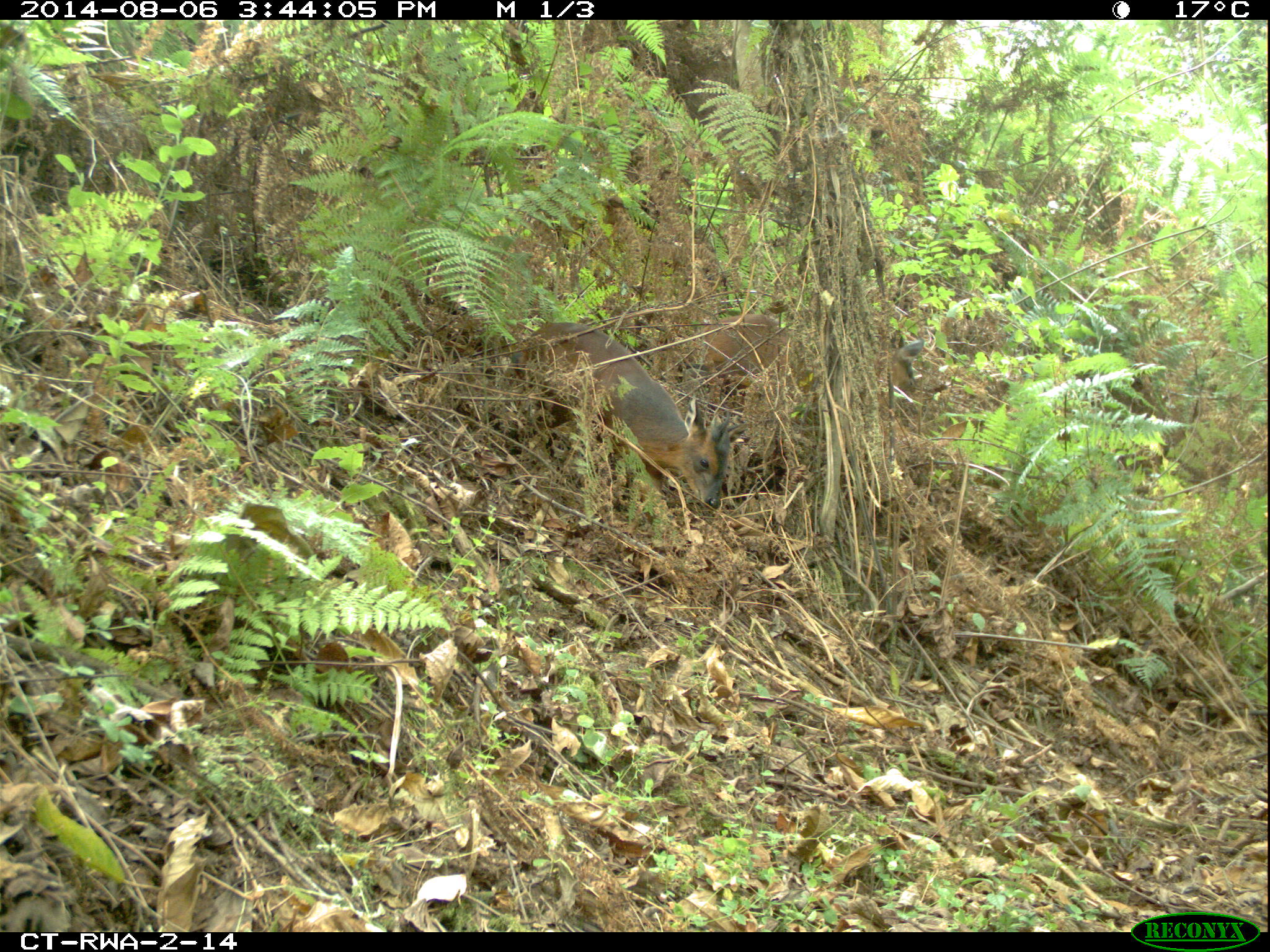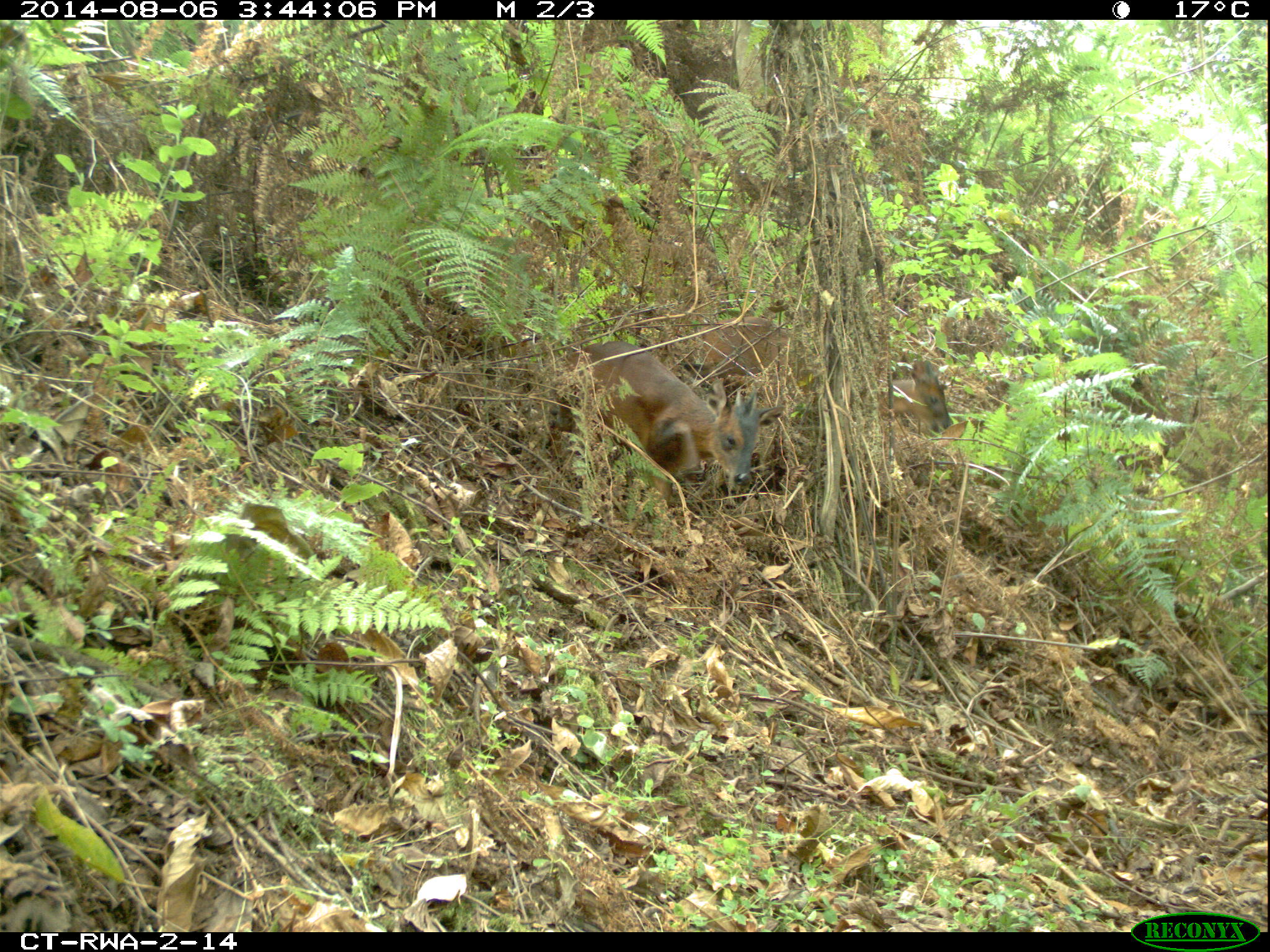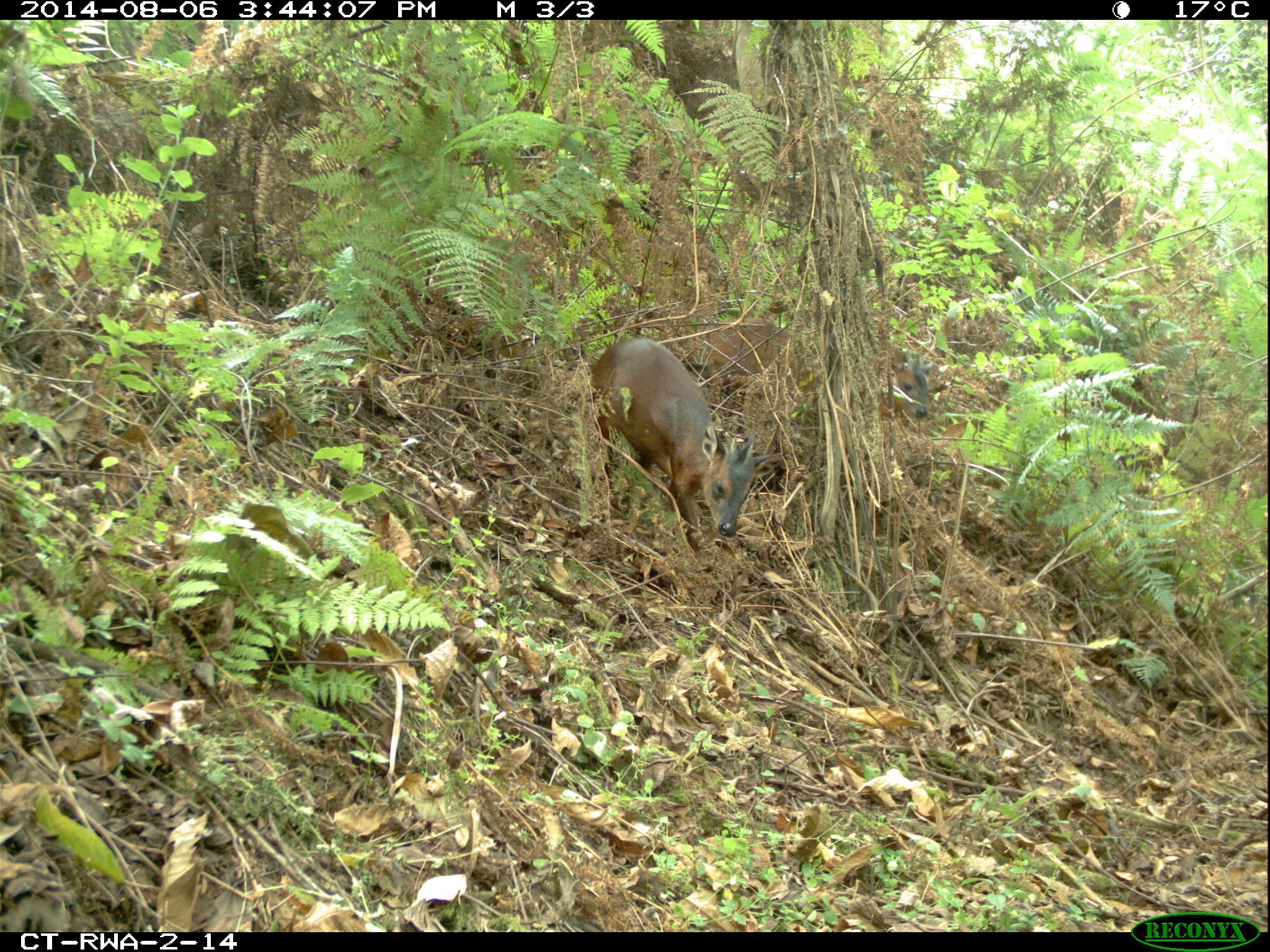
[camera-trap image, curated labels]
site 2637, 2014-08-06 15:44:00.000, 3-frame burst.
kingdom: Animalia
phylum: Chordata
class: Mammalia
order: Artiodactyla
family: Bovidae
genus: Cephalophus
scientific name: Cephalophus nigrifrons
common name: black-fronted duiker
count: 2